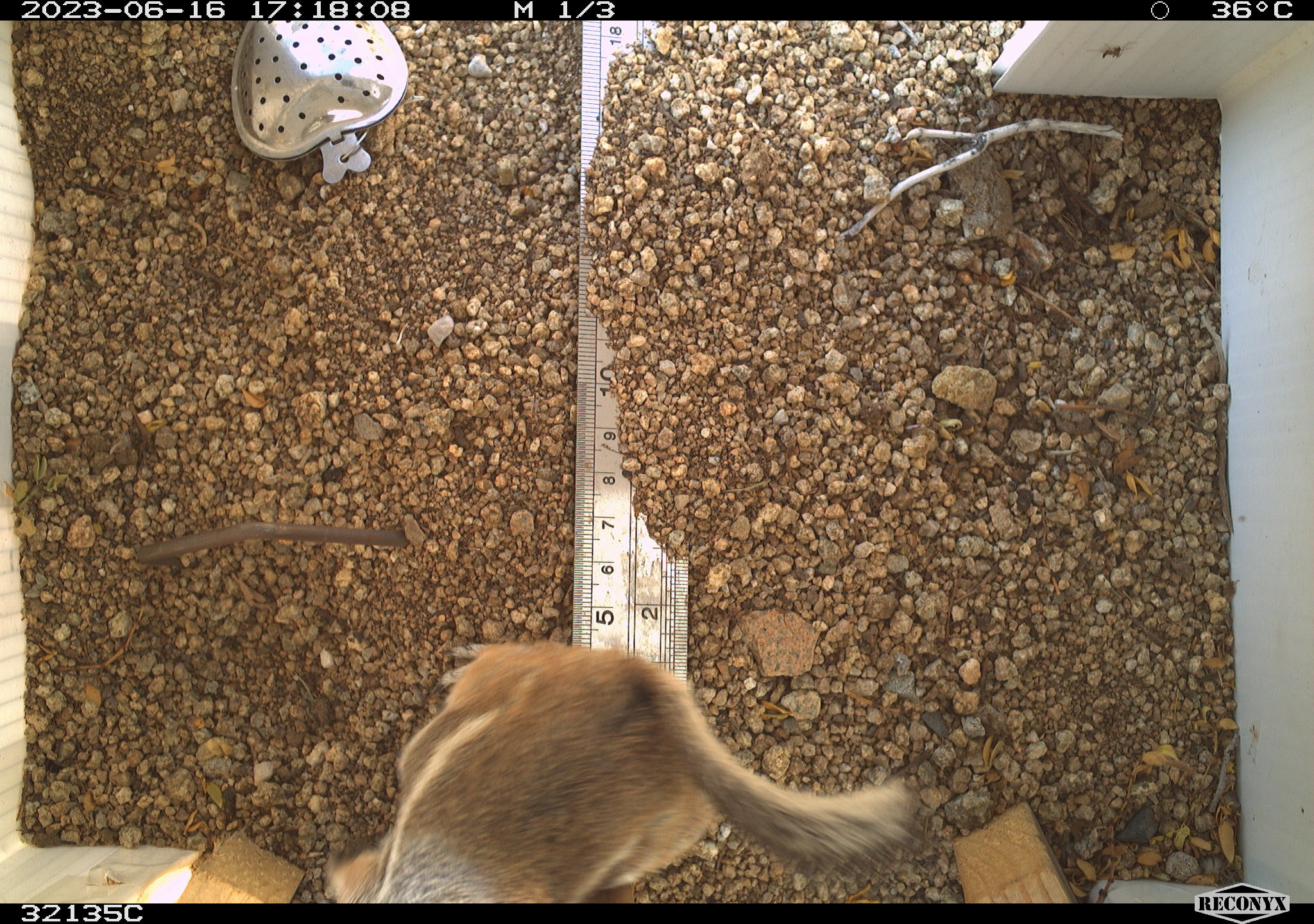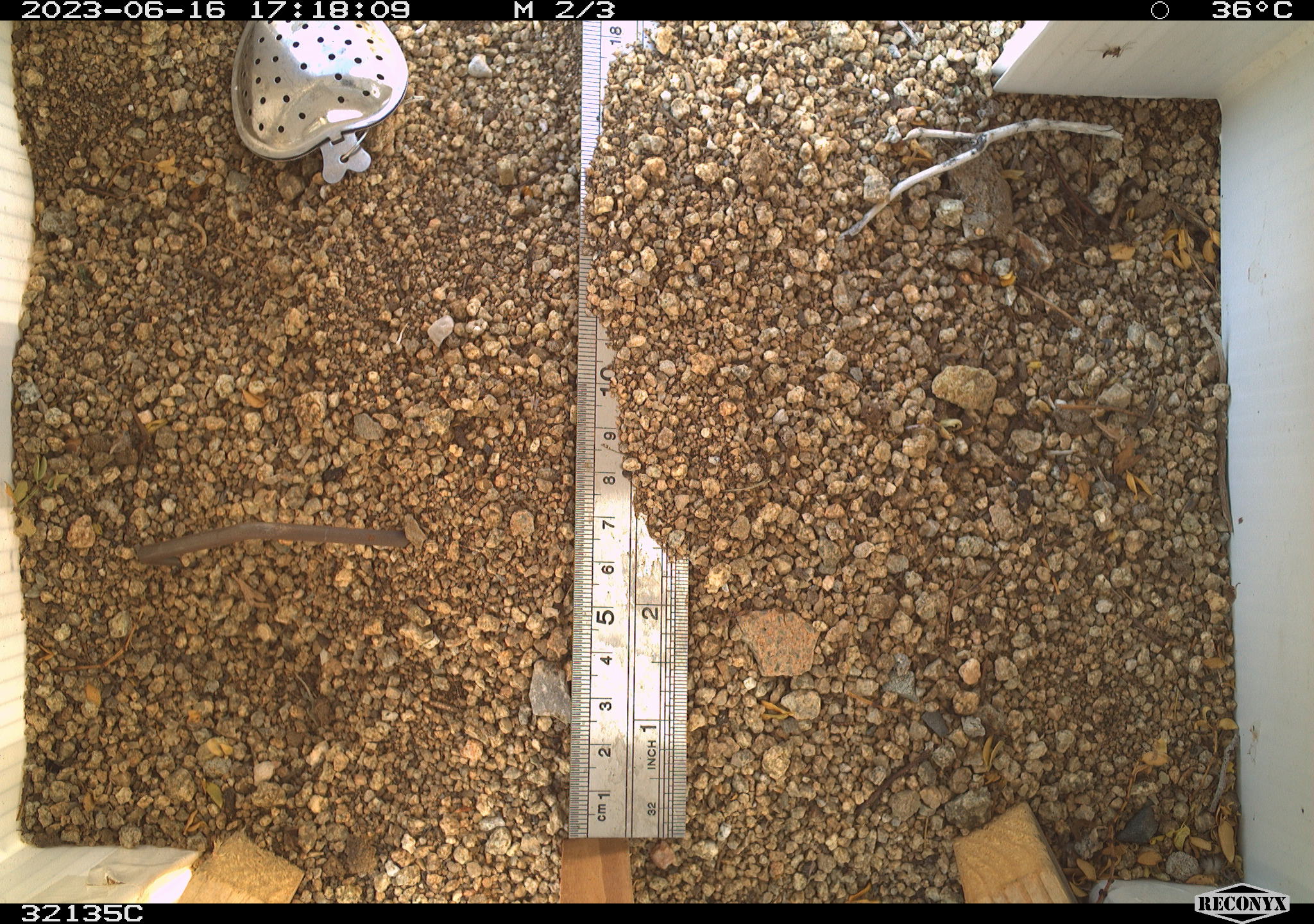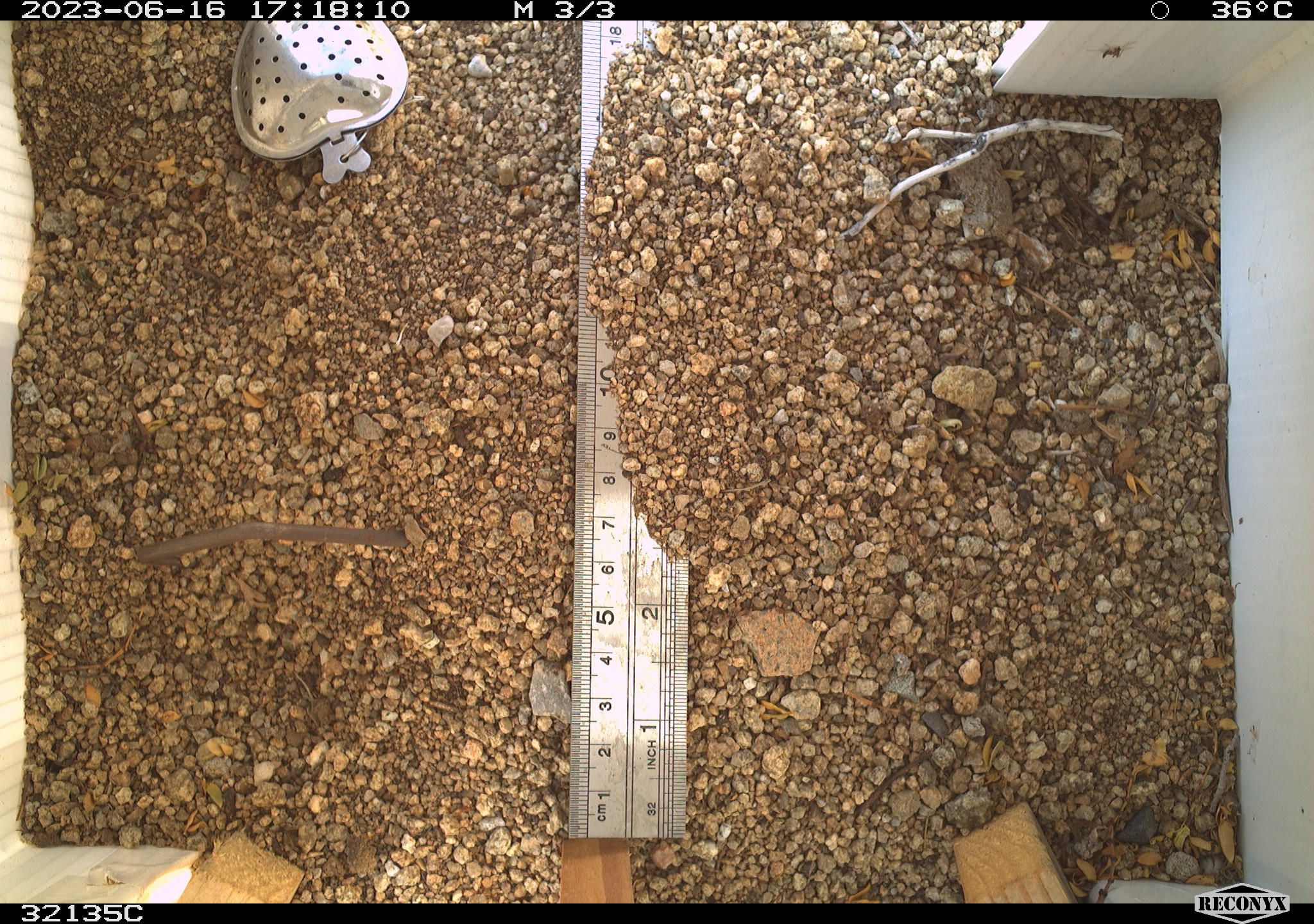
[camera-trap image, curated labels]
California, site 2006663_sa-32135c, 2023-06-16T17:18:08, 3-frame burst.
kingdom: Animalia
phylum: Chordata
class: Mammalia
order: Rodentia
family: Sciuridae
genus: Ammospermophilus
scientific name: Ammospermophilus leucurus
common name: white-tailed antelope squirrel